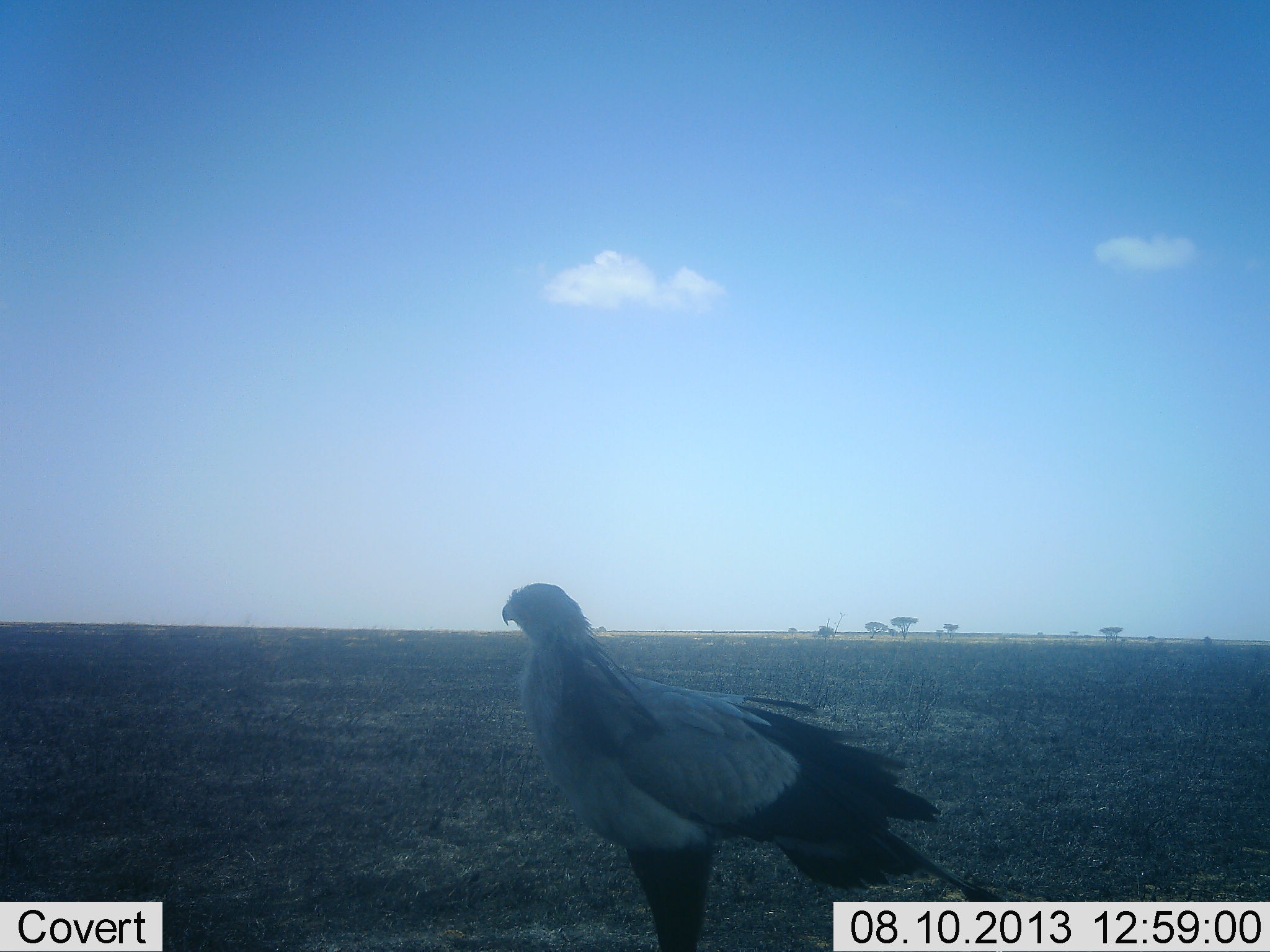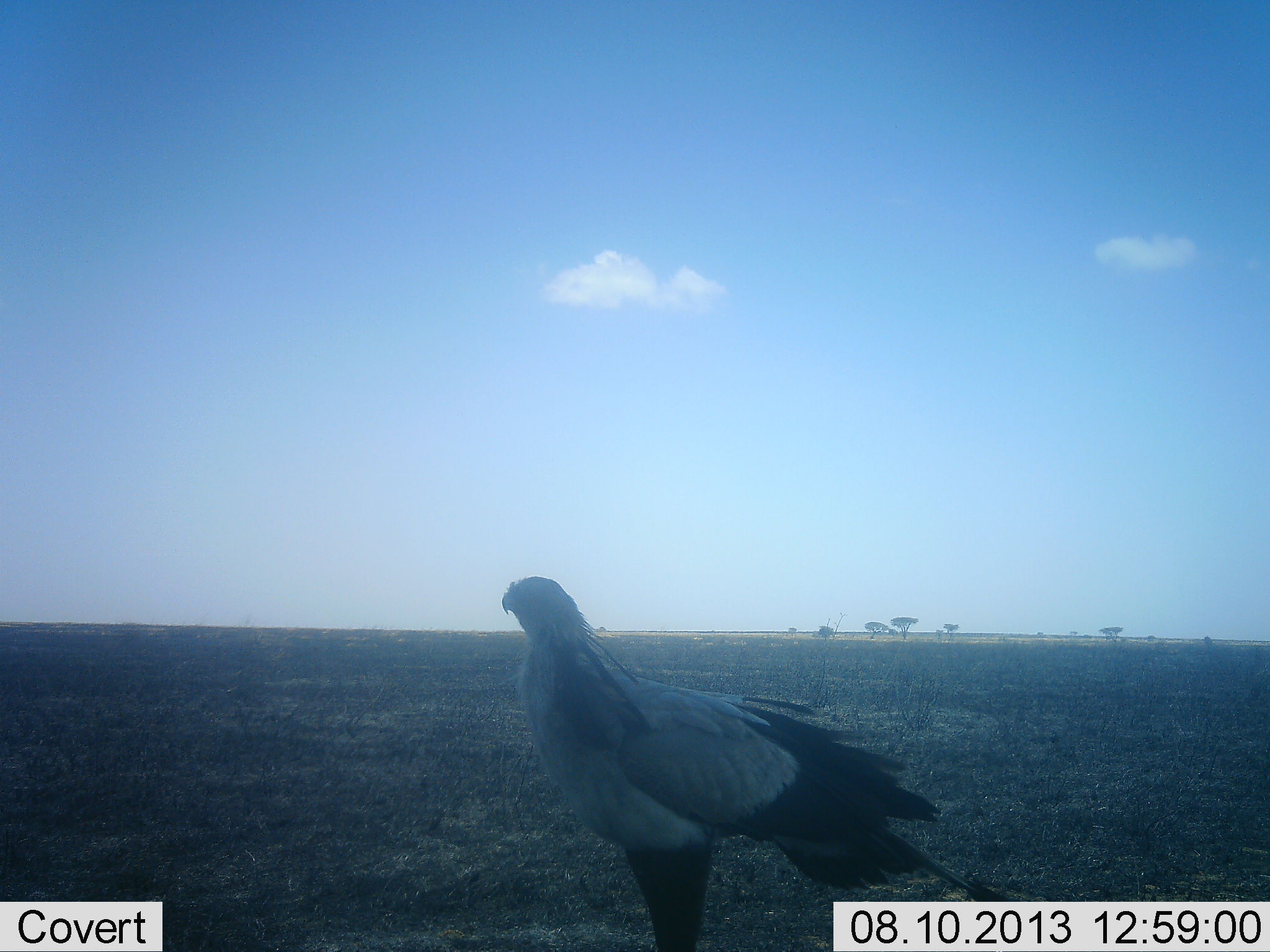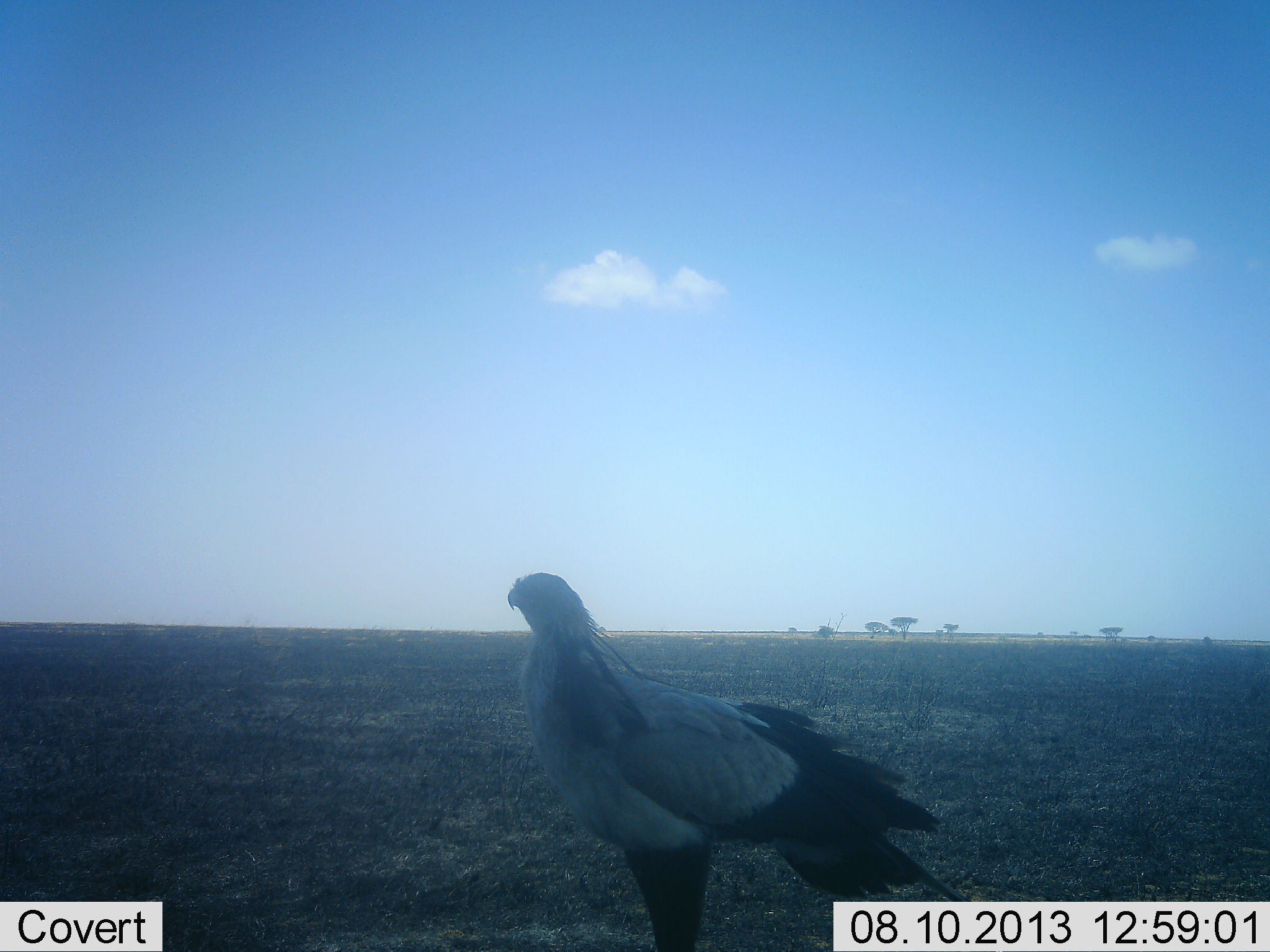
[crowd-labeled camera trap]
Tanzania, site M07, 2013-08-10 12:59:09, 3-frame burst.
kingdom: Animalia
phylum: Chordata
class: Aves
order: Accipitriformes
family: Sagittariidae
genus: Sagittarius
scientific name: Sagittarius serpentarius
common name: secretary bird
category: secretarybird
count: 1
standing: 96%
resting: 4%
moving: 0%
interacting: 0%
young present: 0%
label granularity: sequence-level